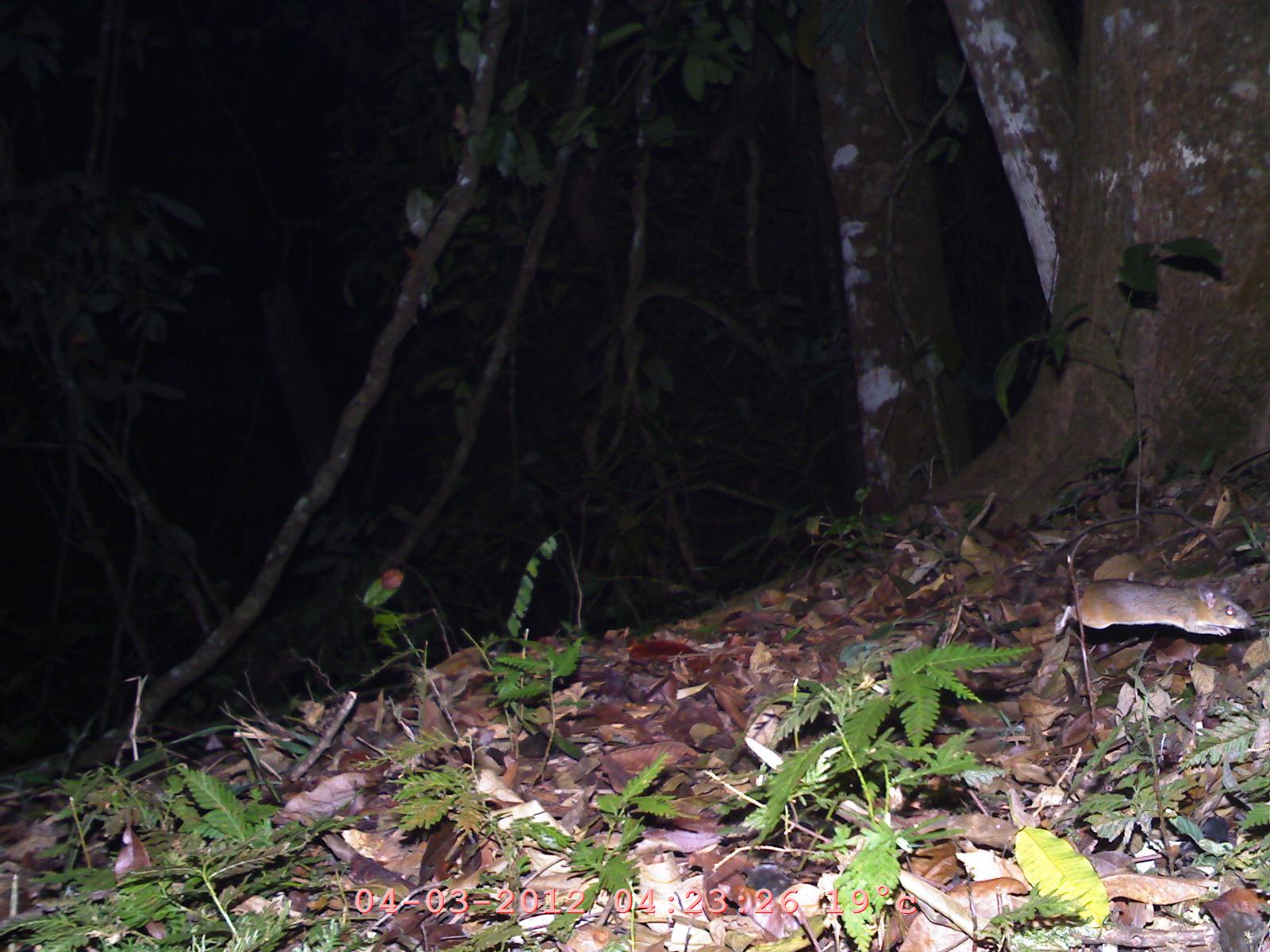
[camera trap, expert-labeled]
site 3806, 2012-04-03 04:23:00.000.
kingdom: Animalia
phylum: Chordata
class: Mammalia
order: Rodentia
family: Muridae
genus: Rattus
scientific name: Rattus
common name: rodent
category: unknown rat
Unknown rat (rodent) (Rattus), count 1.